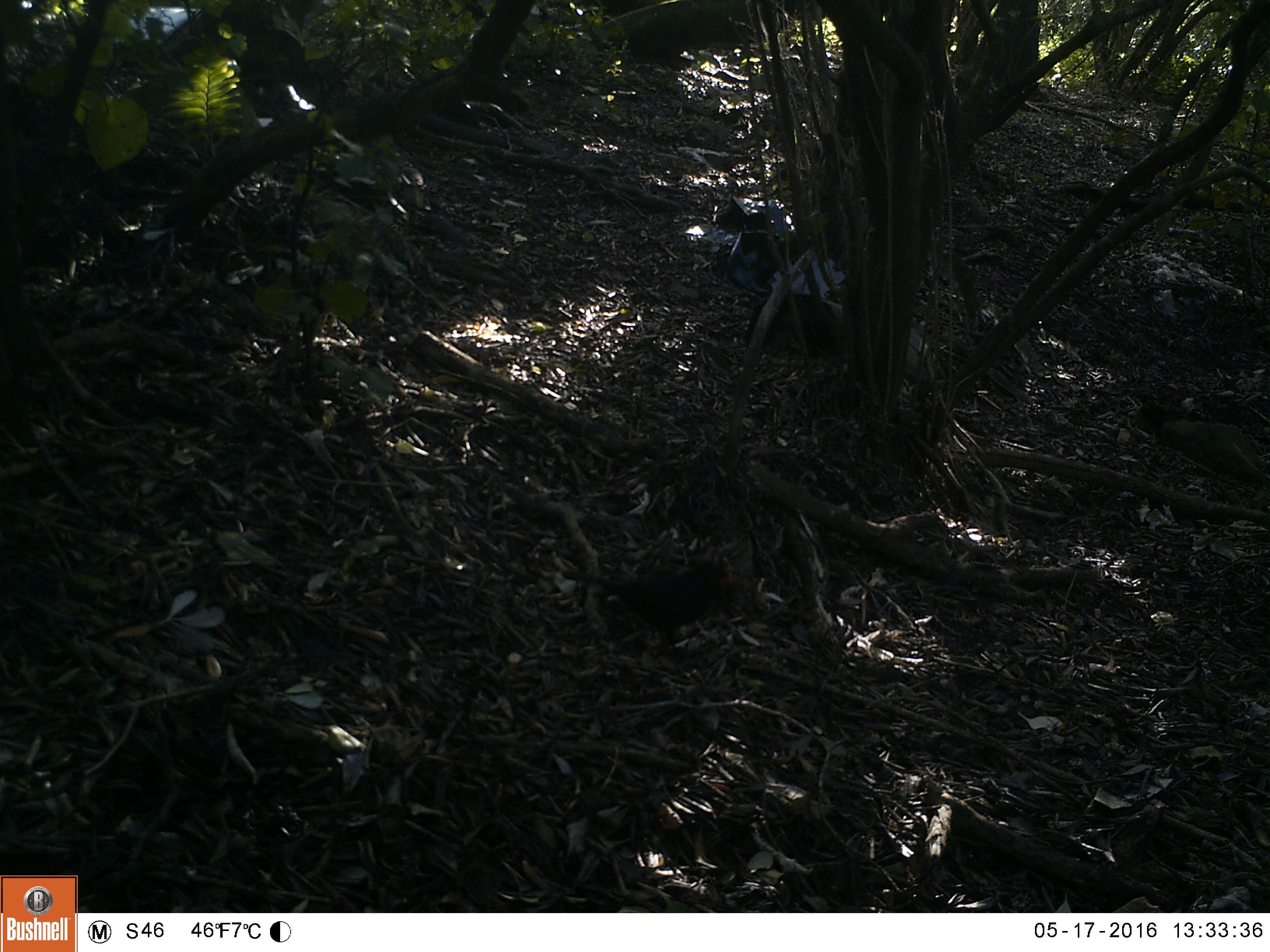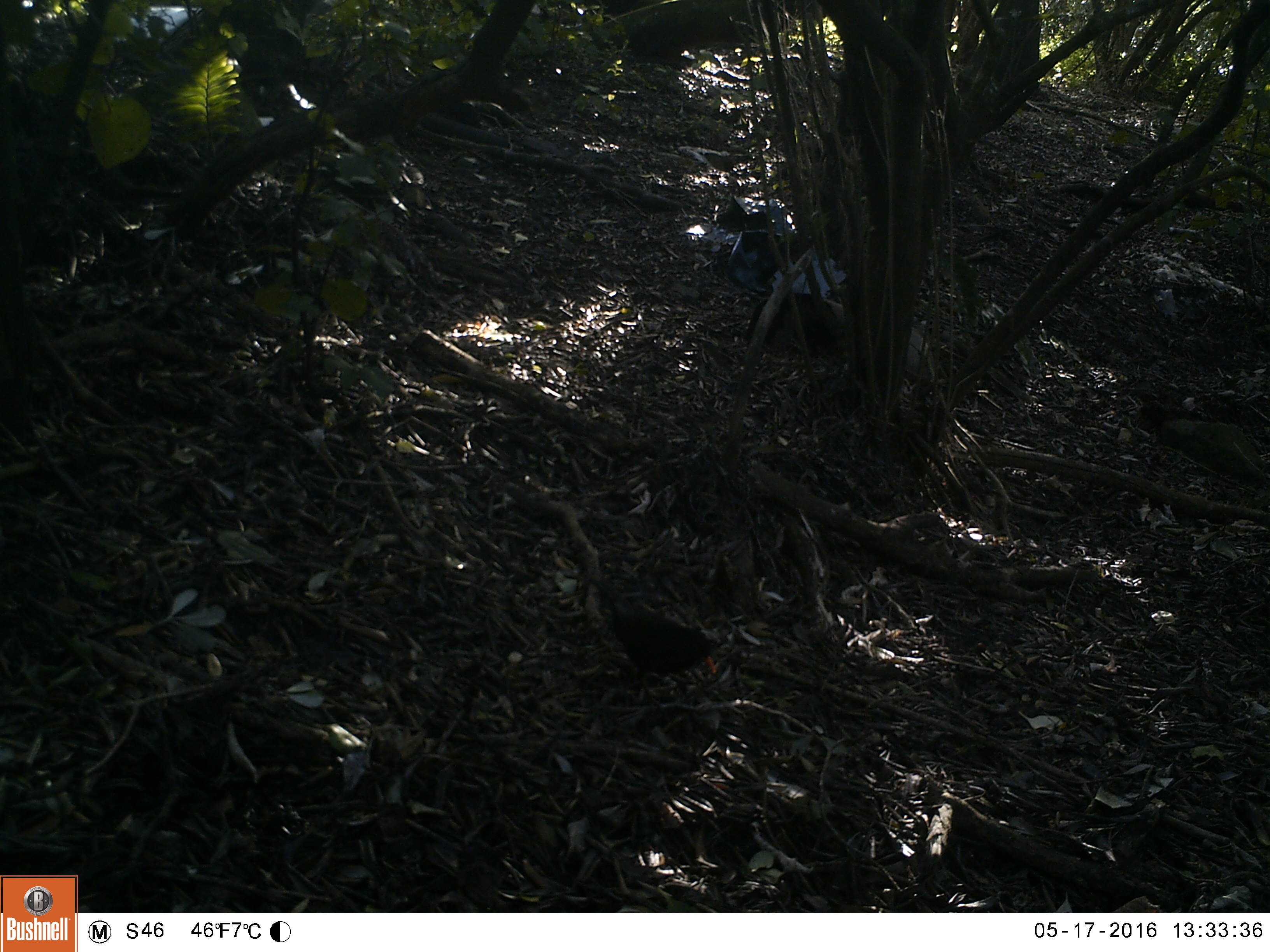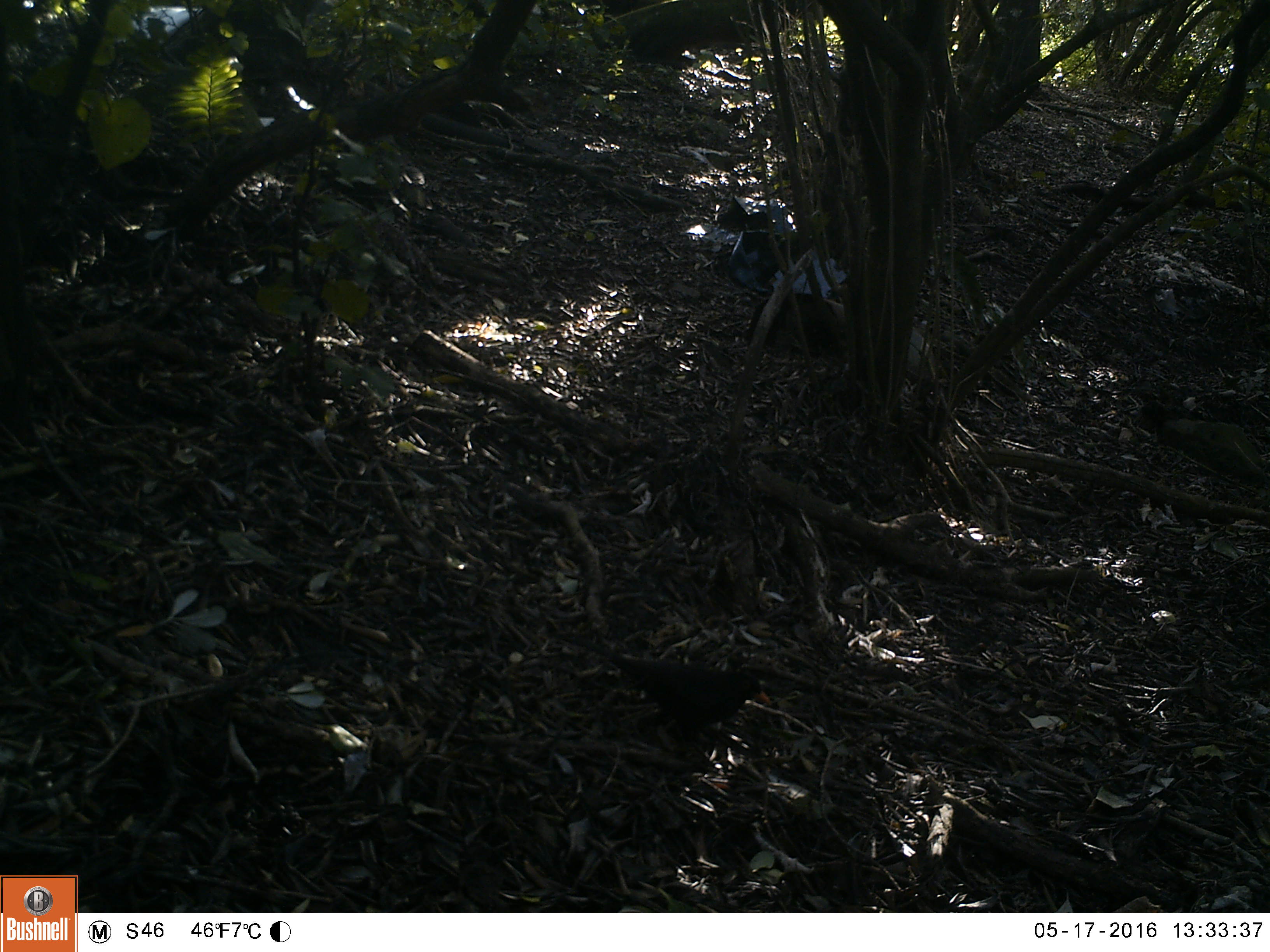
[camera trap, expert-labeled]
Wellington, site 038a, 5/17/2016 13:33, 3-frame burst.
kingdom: Animalia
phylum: Chordata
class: Aves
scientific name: Aves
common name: bird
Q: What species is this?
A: Bird (Aves).